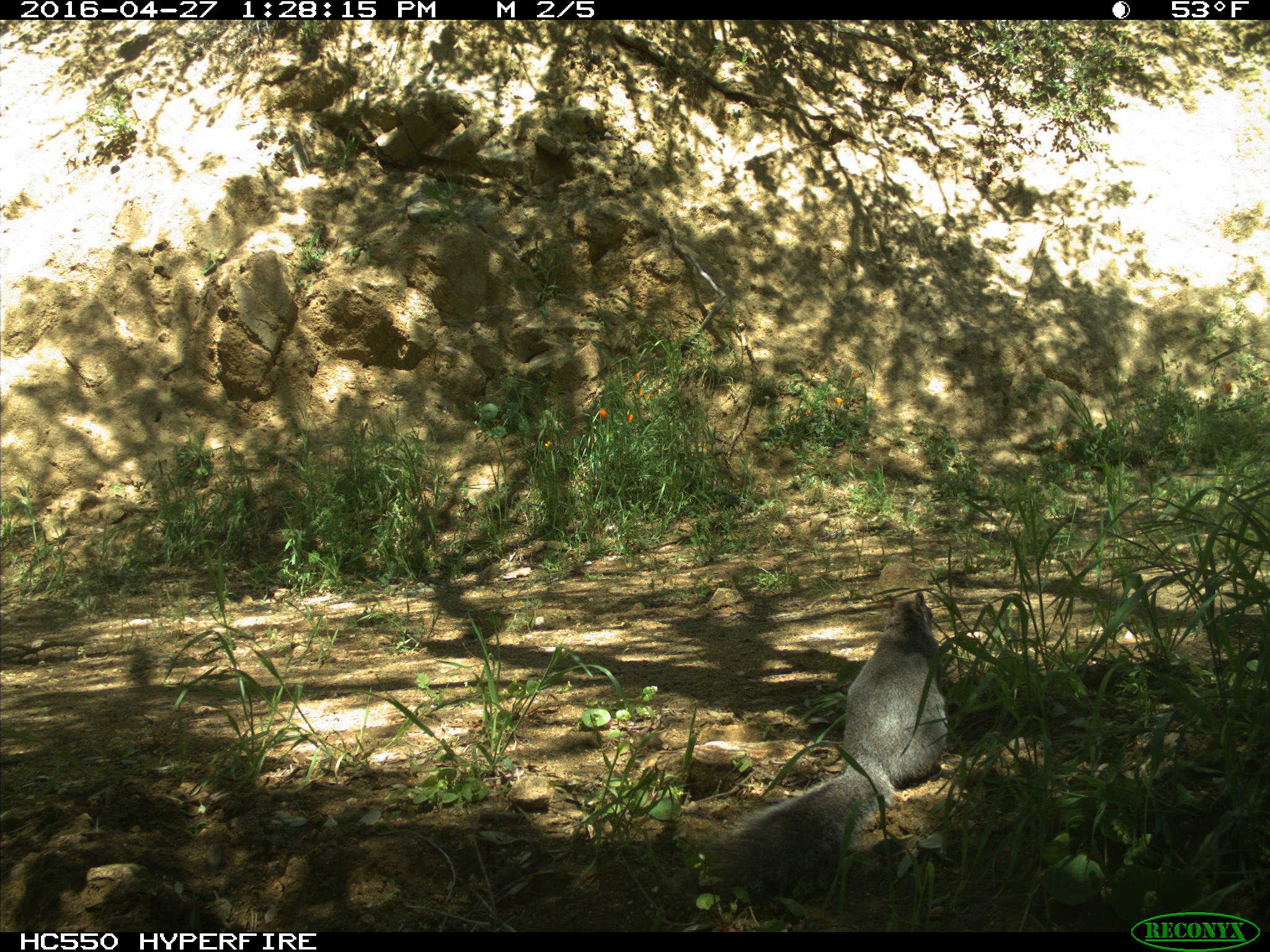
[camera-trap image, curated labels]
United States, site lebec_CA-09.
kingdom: Animalia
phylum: Chordata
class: Mammalia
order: Rodentia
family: Sciuridae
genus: Sciurus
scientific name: Sciurus carolinensis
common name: eastern gray squirrel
Sciurus carolinensis (eastern gray squirrel).